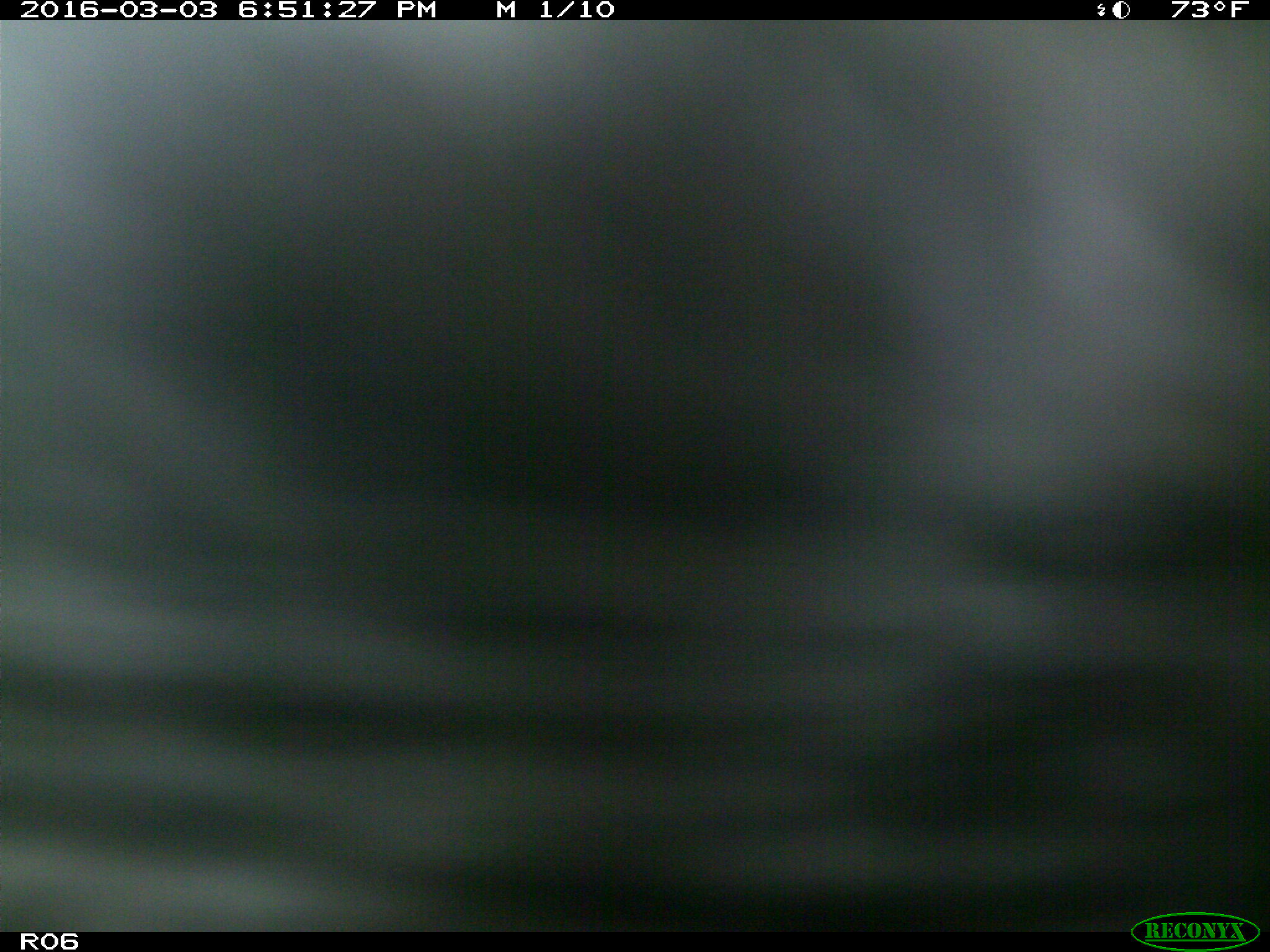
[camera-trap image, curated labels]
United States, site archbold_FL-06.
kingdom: Animalia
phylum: Chordata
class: Mammalia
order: Artiodactyla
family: Bovidae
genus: Bos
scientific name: Bos taurus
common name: domestic cow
Bos taurus (domestic cow).